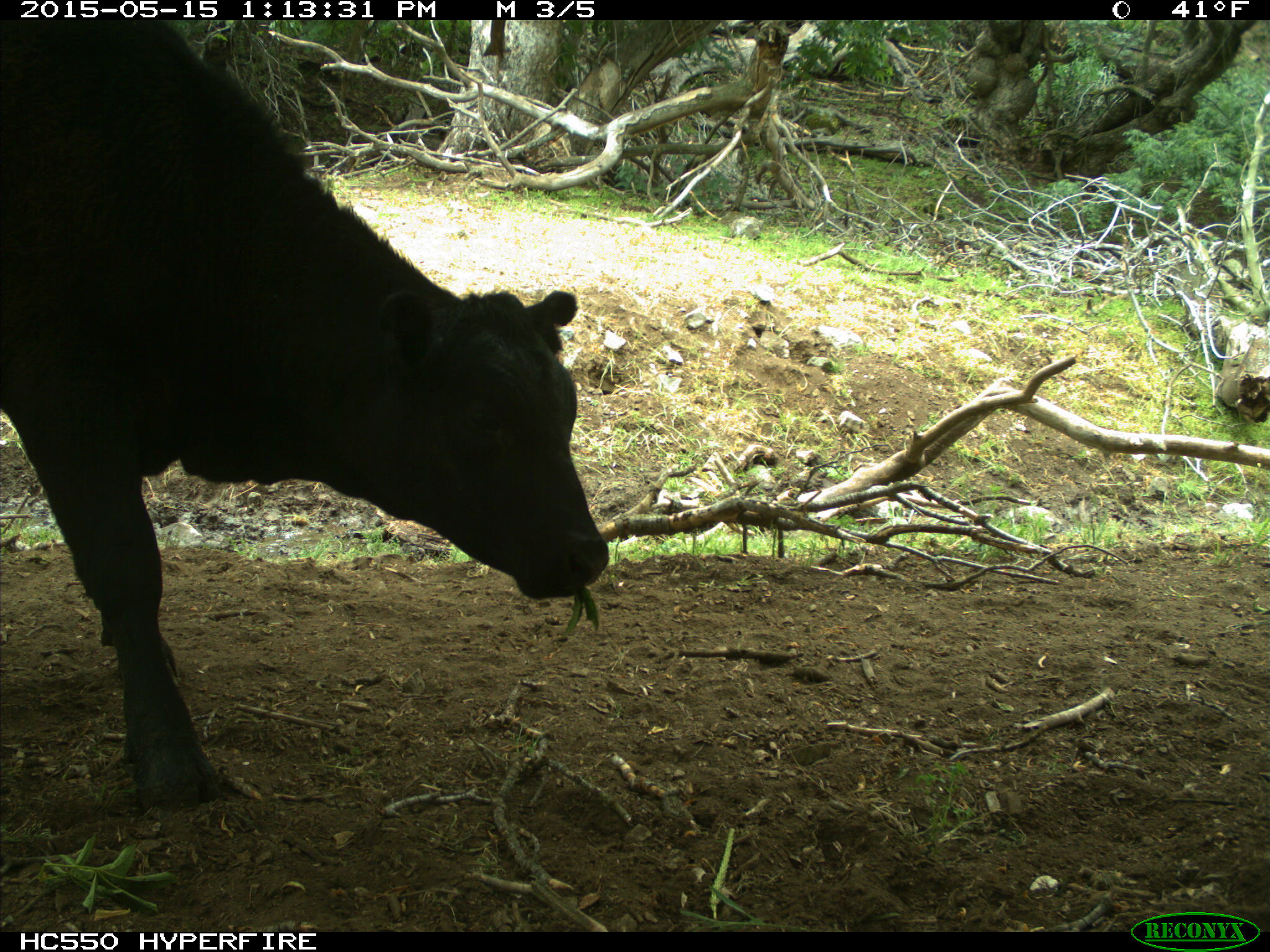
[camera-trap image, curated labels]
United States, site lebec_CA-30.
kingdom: Animalia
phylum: Chordata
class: Mammalia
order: Artiodactyla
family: Bovidae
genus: Bos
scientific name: Bos taurus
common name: domestic cow